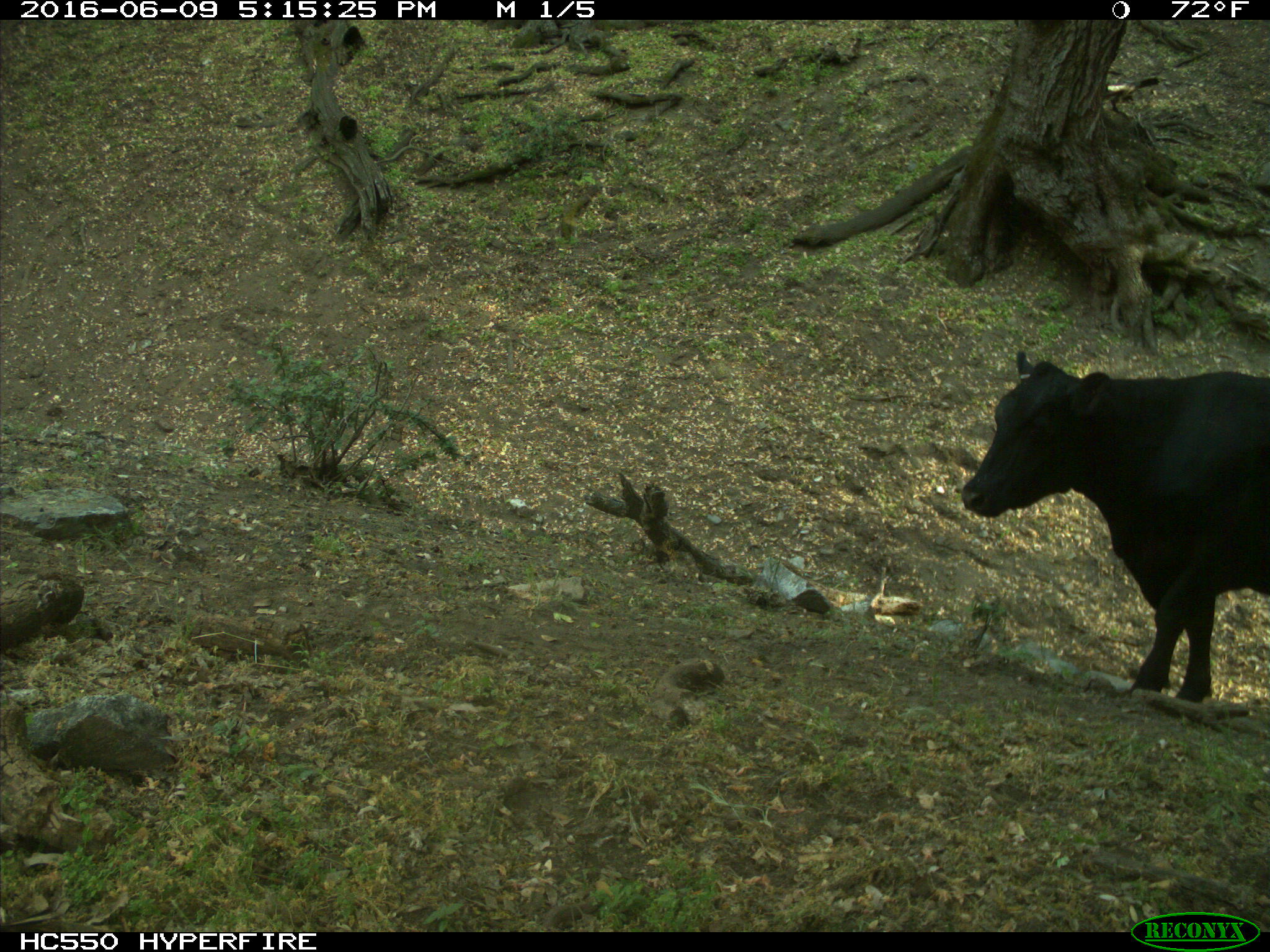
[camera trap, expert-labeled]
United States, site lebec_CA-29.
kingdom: Animalia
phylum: Chordata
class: Mammalia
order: Artiodactyla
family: Bovidae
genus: Bos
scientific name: Bos taurus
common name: domestic cow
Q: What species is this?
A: Bos taurus (domestic cow).